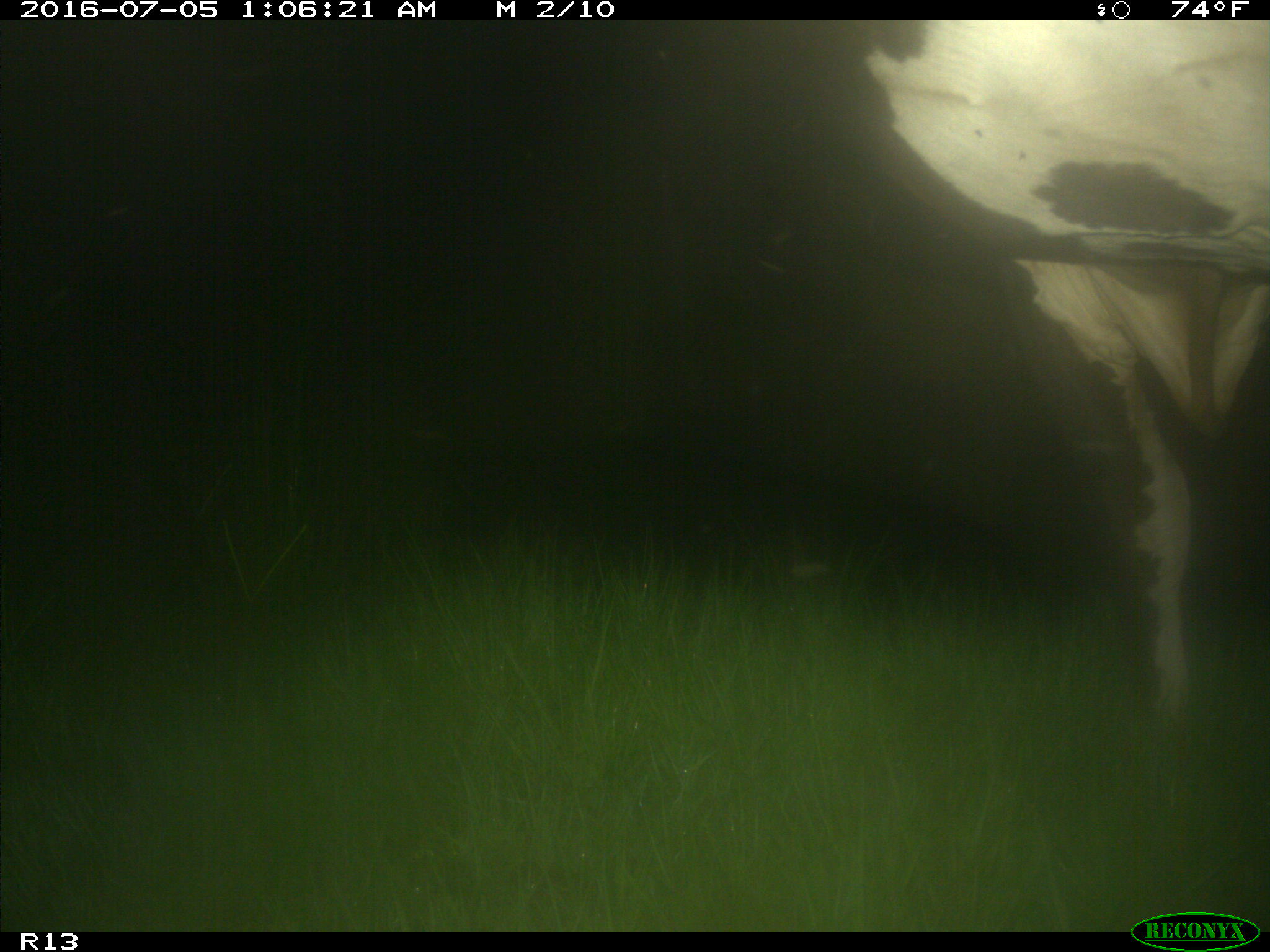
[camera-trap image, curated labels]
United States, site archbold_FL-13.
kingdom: Animalia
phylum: Chordata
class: Mammalia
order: Artiodactyla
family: Bovidae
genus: Bos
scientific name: Bos taurus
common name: domestic cow